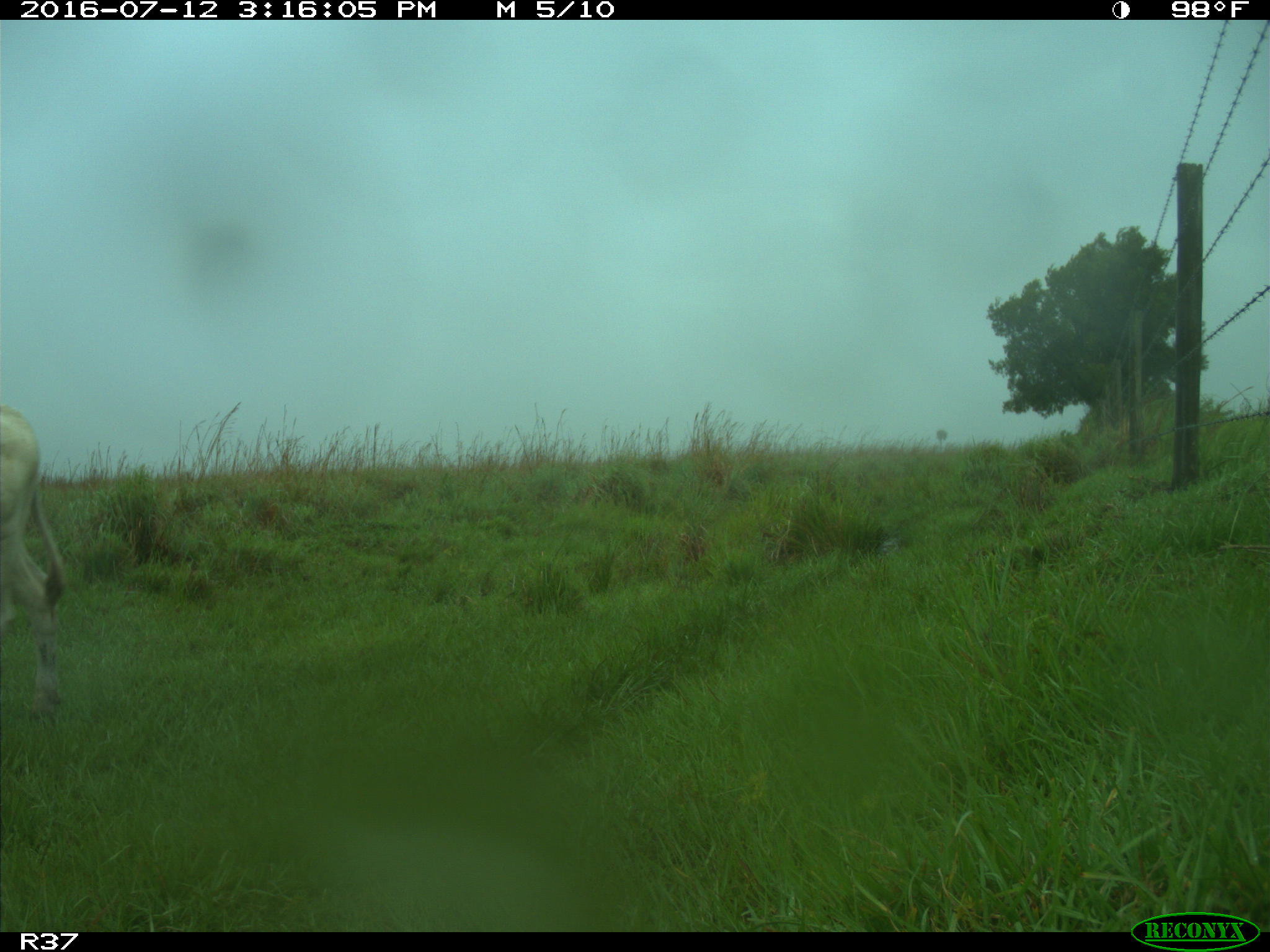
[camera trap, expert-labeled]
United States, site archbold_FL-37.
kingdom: Animalia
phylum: Chordata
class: Mammalia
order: Artiodactyla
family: Bovidae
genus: Bos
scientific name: Bos taurus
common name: domestic cow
Bos taurus (domestic cow).